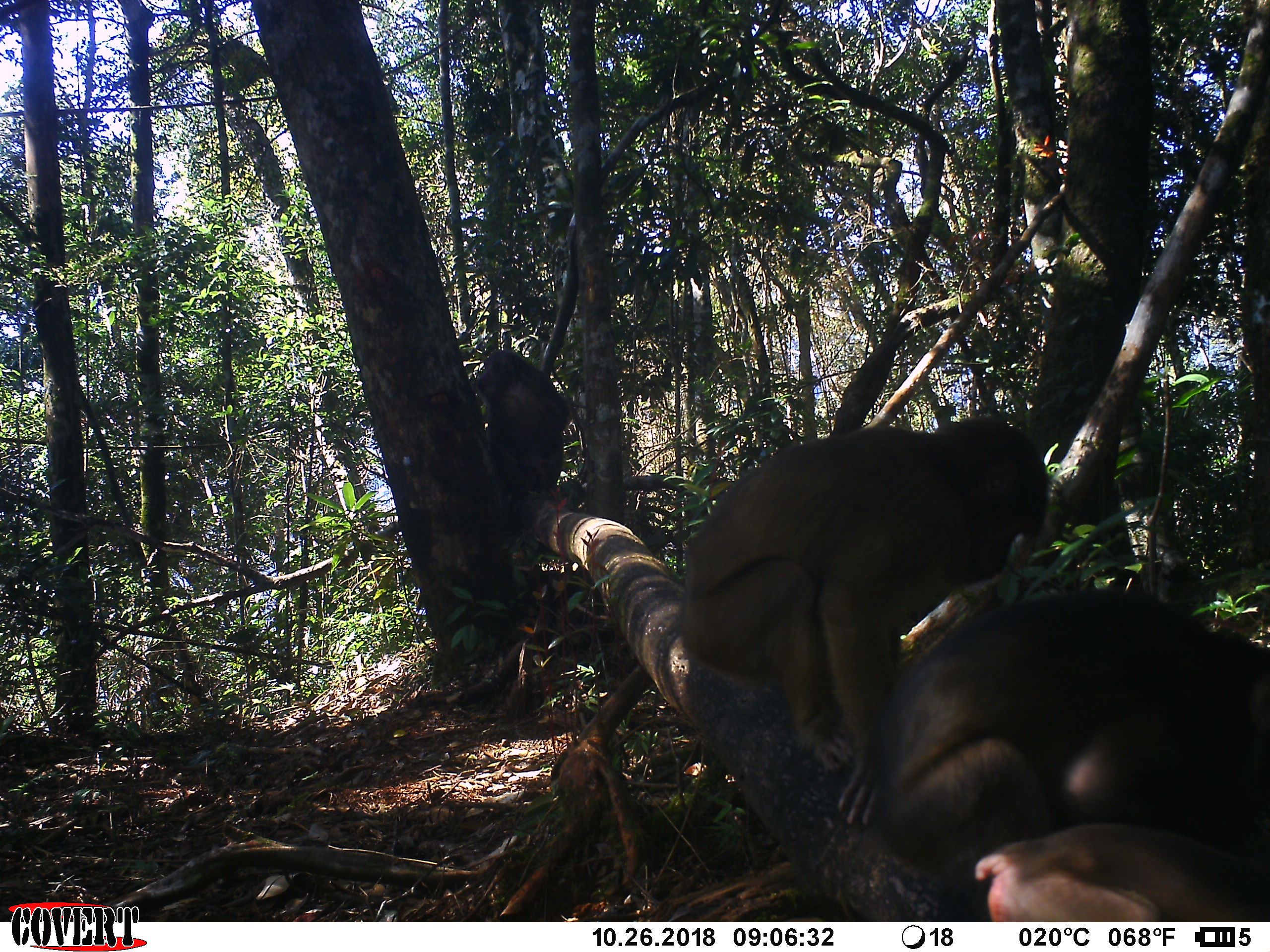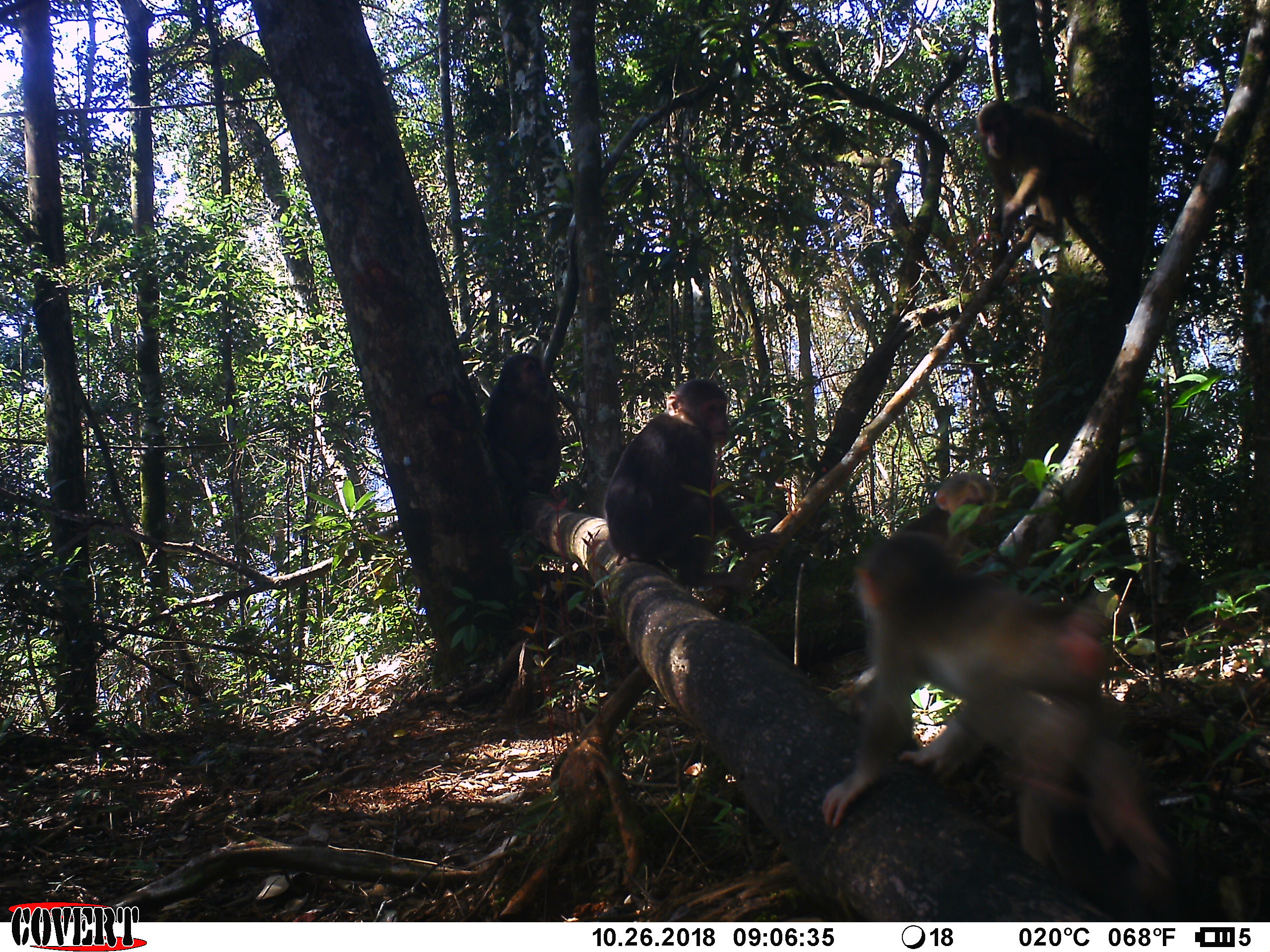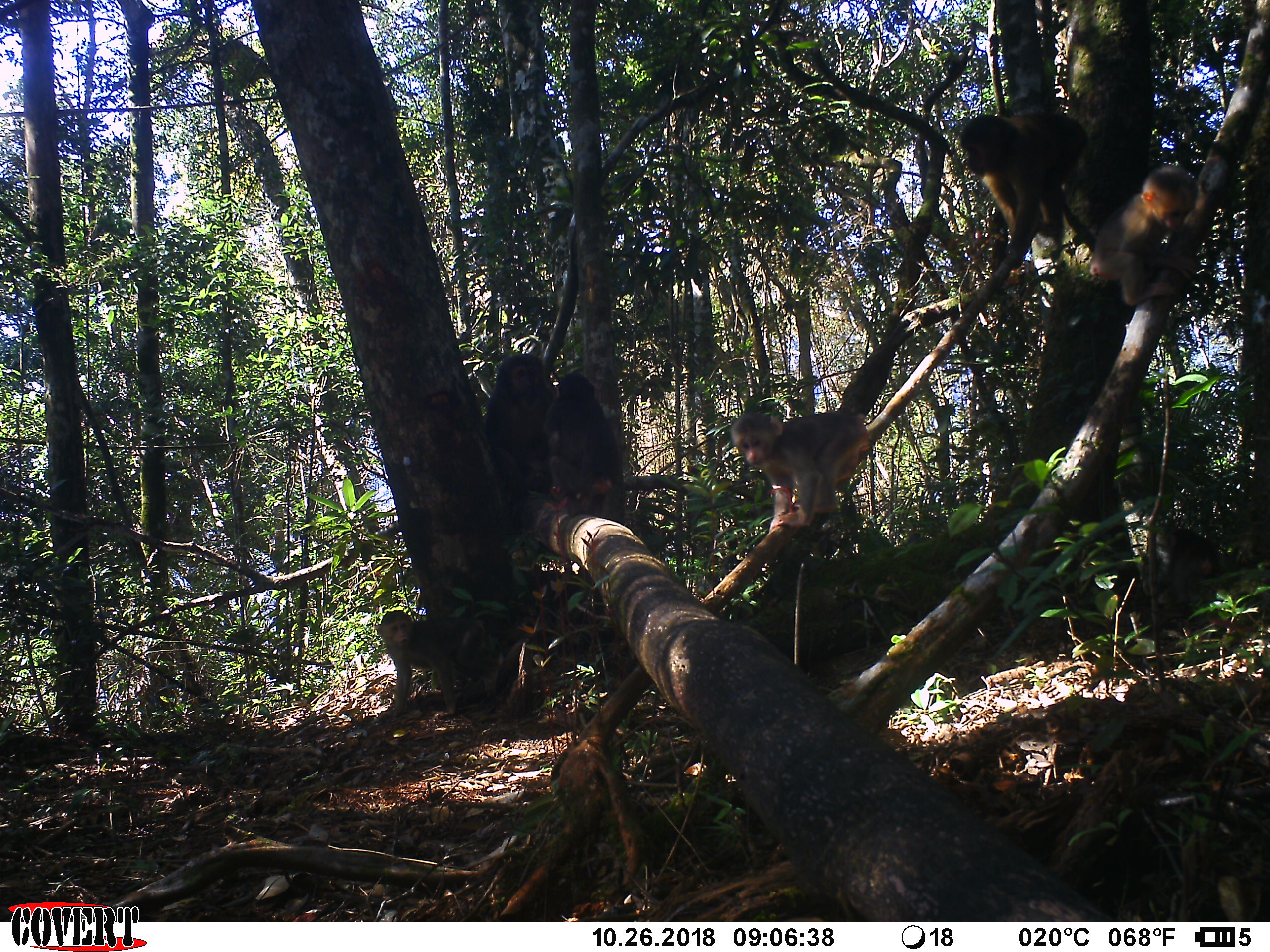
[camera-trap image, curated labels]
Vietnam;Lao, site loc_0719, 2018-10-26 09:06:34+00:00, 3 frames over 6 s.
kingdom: Animalia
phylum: Chordata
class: Mammalia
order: Primates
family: Cercopithecidae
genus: Macaca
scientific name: Macaca arctoides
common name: stump-tailed macaque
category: stump tailed macaque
Stump tailed macaque (stump-tailed macaque) (Macaca arctoides). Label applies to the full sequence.